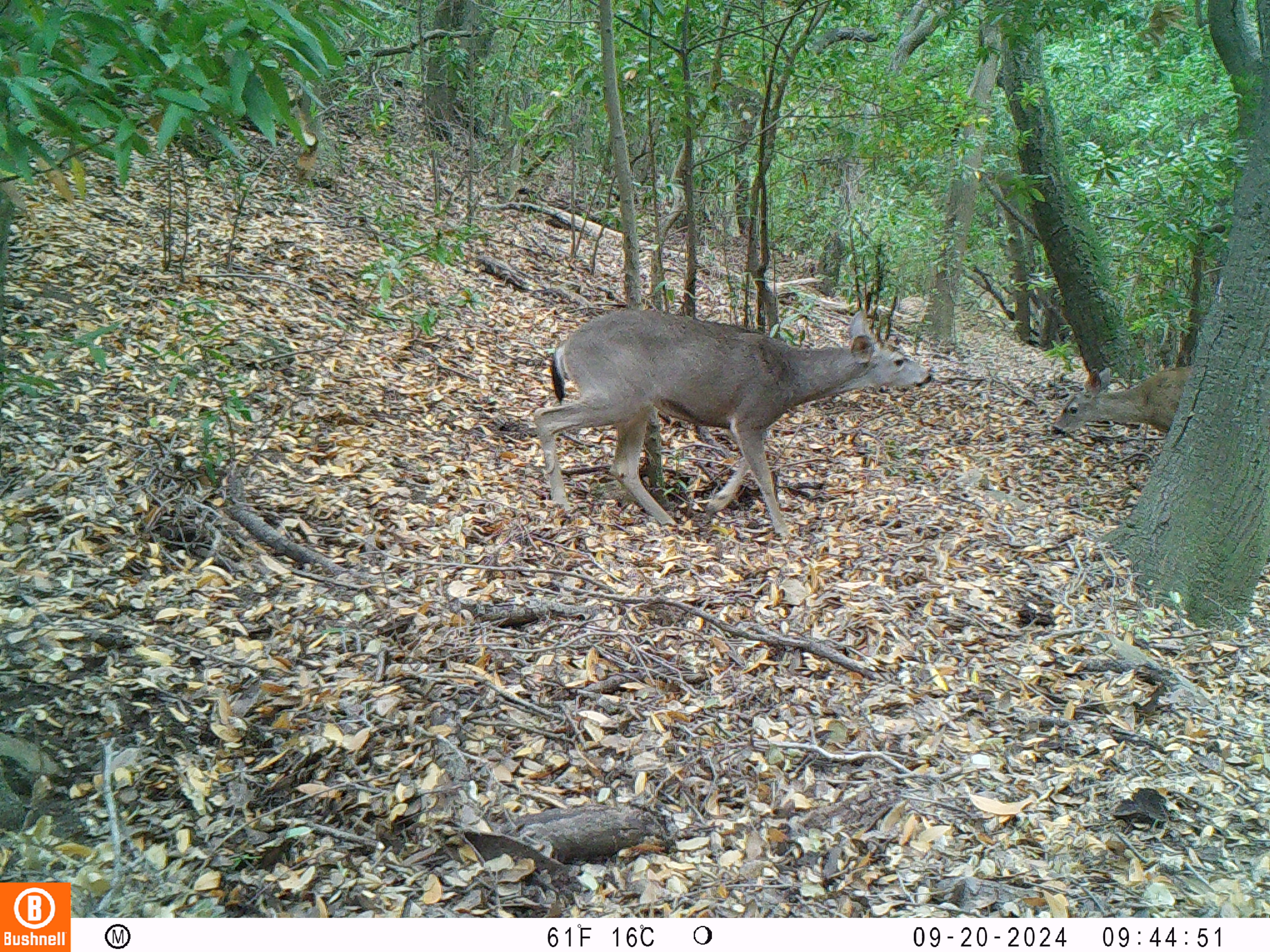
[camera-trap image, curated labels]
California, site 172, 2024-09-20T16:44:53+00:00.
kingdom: Animalia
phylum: Chordata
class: Mammalia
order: Artiodactyla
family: Cervidae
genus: Odocoileus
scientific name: Odocoileus hemionus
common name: mule deer